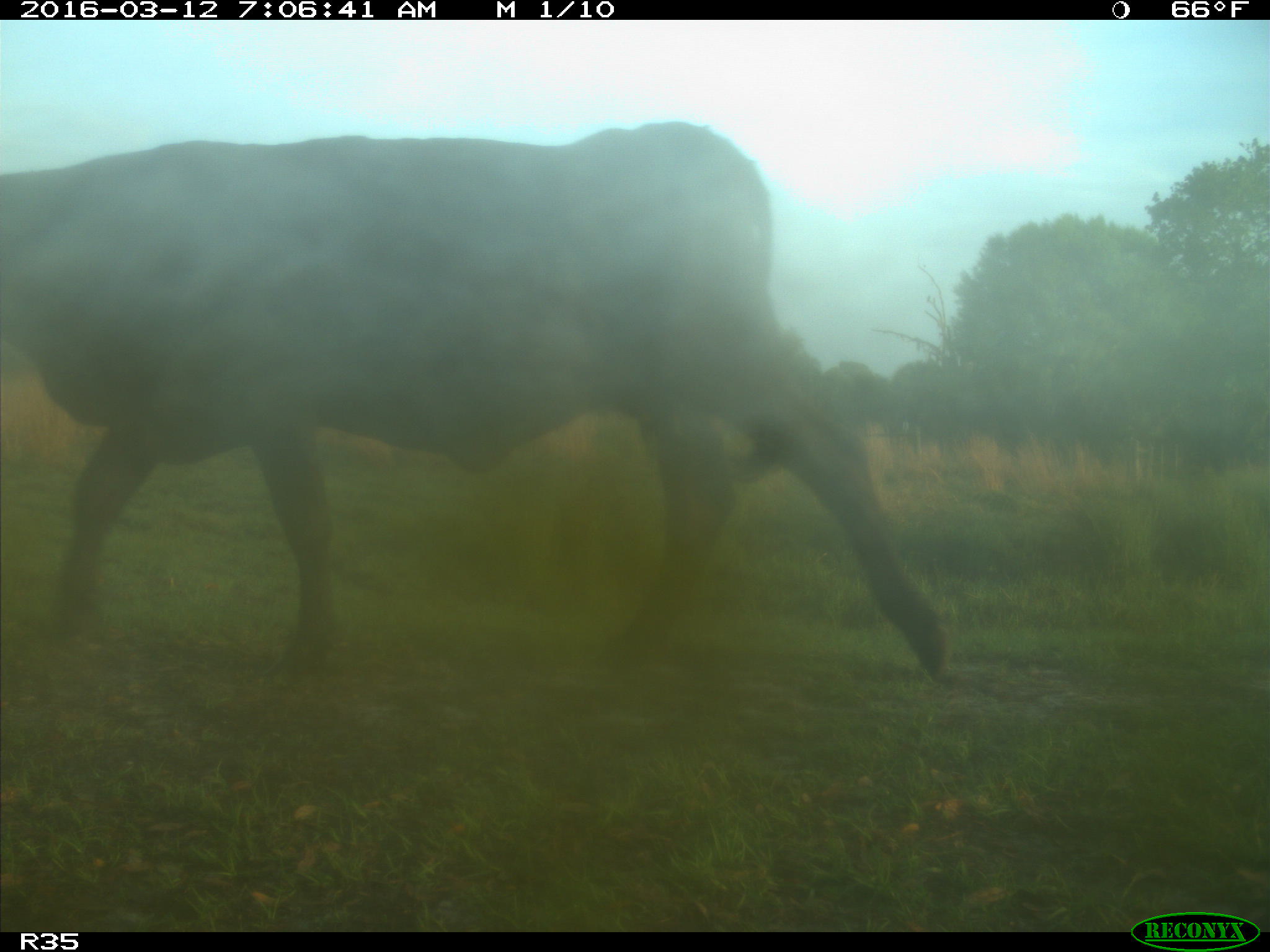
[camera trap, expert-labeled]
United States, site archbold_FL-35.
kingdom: Animalia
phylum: Chordata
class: Mammalia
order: Artiodactyla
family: Bovidae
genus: Bos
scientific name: Bos taurus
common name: domestic cow